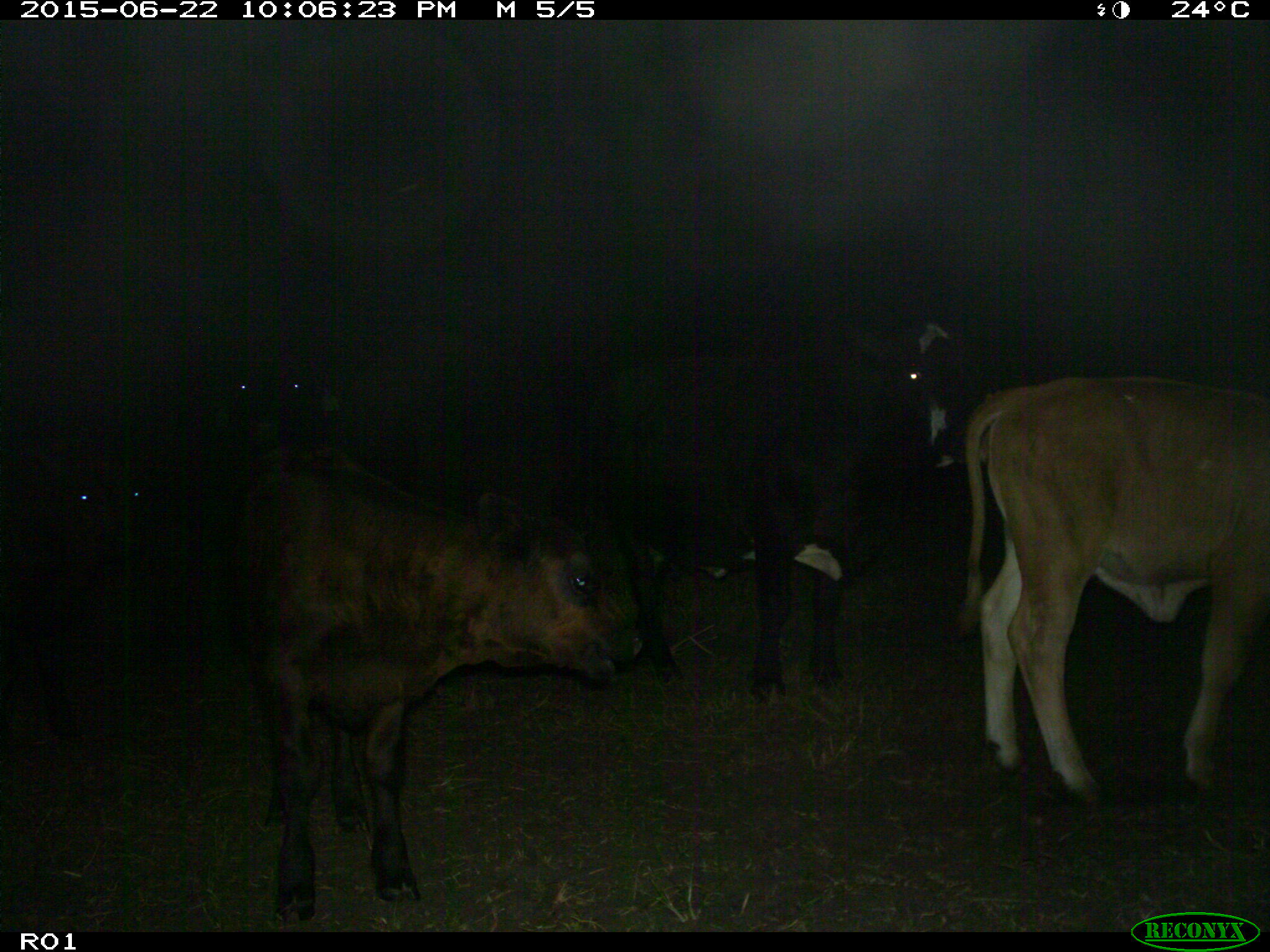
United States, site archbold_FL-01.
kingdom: Animalia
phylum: Chordata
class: Mammalia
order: Artiodactyla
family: Bovidae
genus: Bos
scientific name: Bos taurus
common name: domestic cow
Bos taurus (domestic cow).